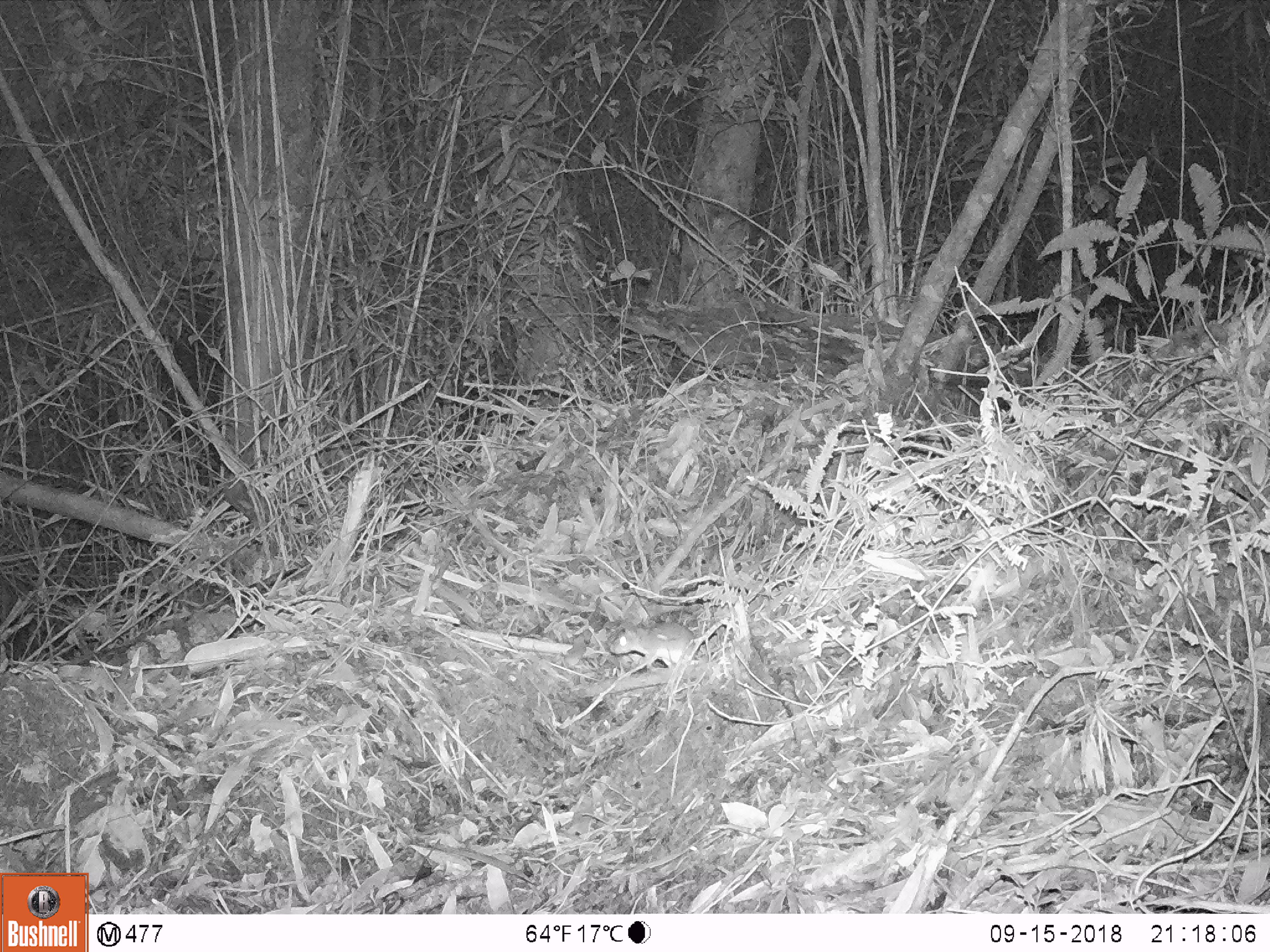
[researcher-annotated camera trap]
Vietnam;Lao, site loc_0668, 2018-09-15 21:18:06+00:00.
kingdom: Animalia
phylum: Chordata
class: Mammalia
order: Rodentia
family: Muridae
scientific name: Muridae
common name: old-world mice and rats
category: unidentified murid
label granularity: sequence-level